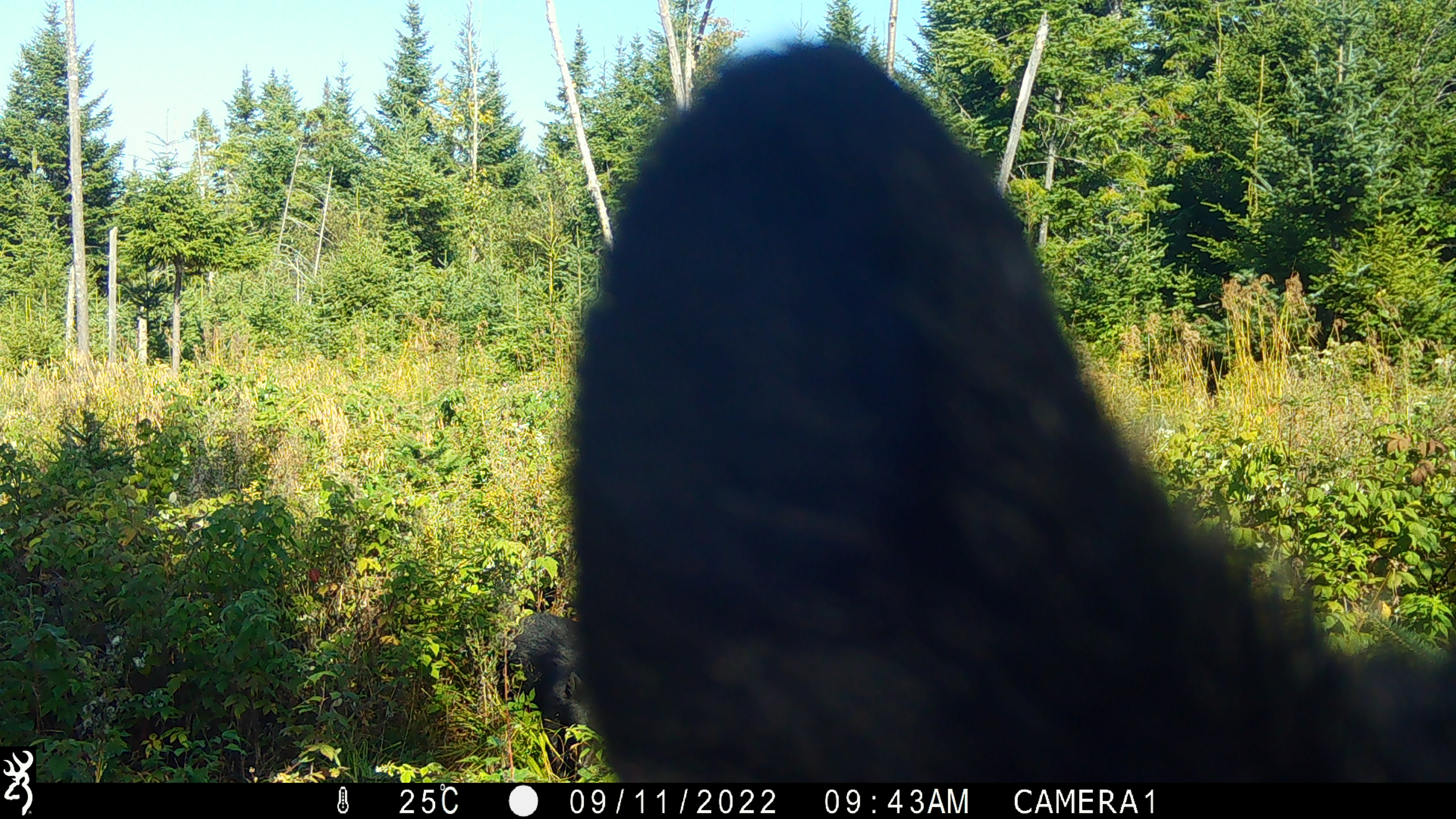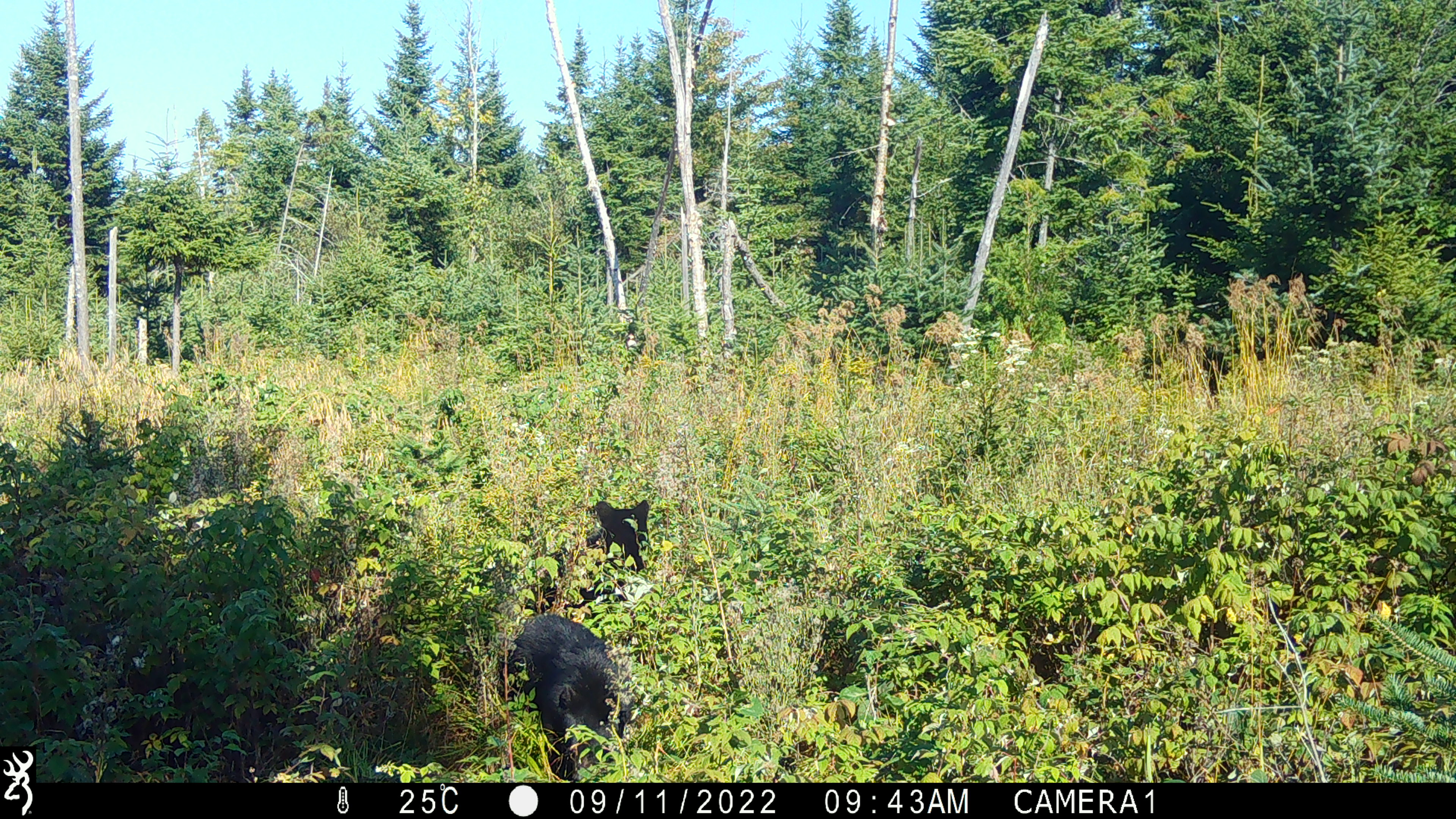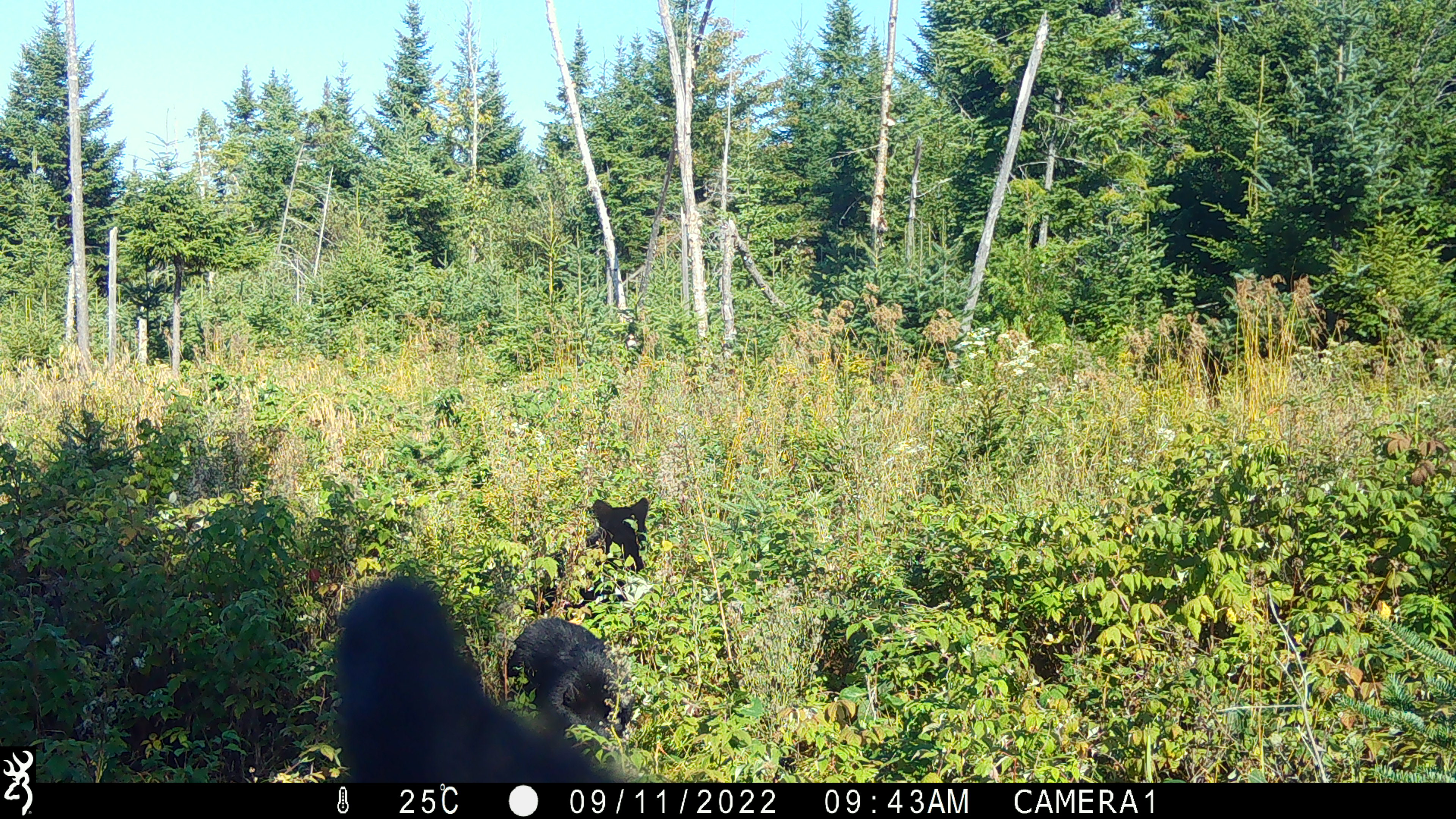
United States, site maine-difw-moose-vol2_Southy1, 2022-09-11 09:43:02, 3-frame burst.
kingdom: Animalia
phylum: Chordata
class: Mammalia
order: Carnivora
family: Ursidae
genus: Ursus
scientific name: Ursus americanus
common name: black bear